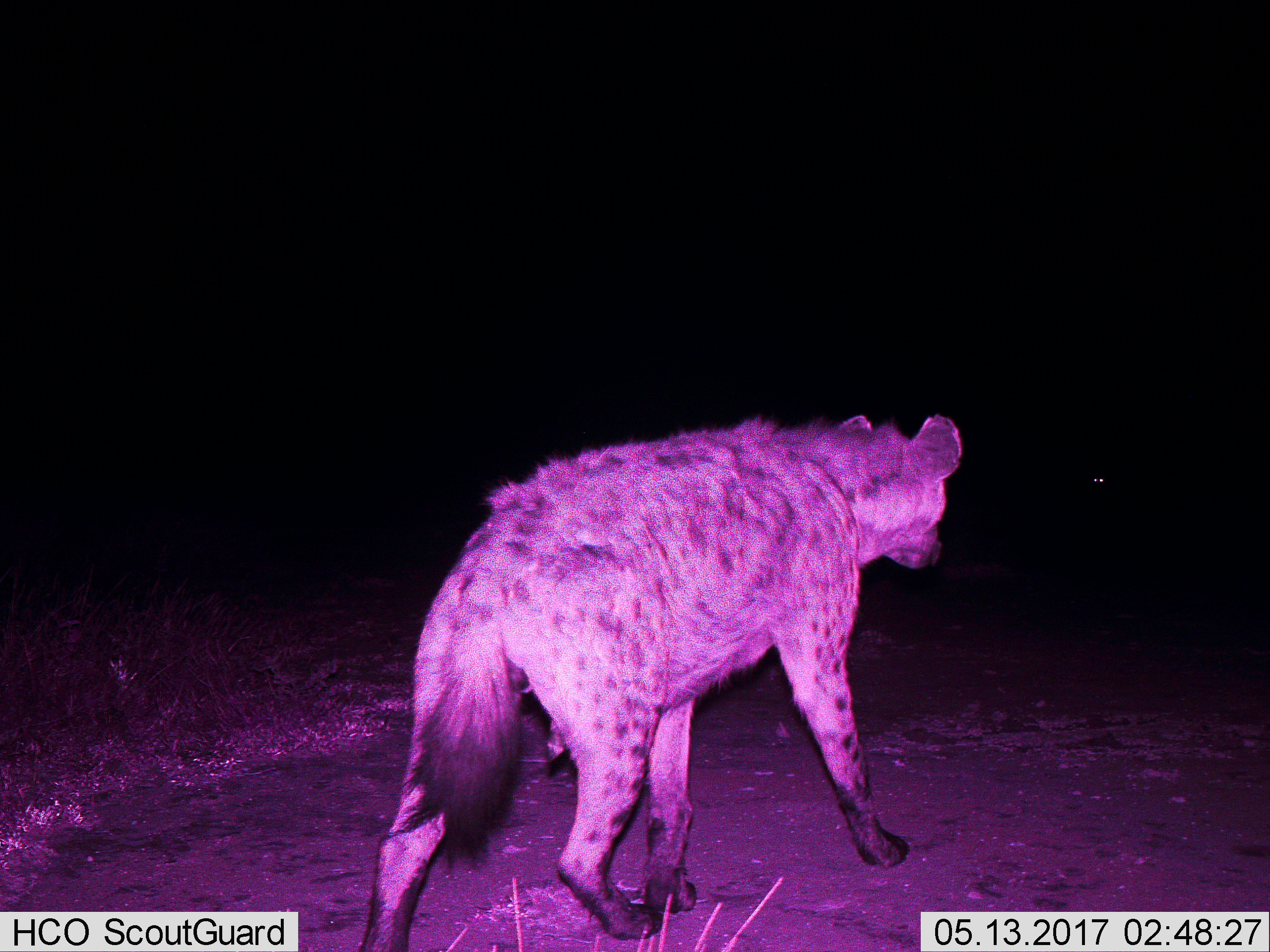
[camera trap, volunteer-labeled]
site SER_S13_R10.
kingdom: Animalia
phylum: Chordata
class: Mammalia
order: Carnivora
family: Hyaenidae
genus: Crocuta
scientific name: Crocuta crocuta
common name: spotted hyena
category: hyenaspotted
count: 1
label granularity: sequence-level